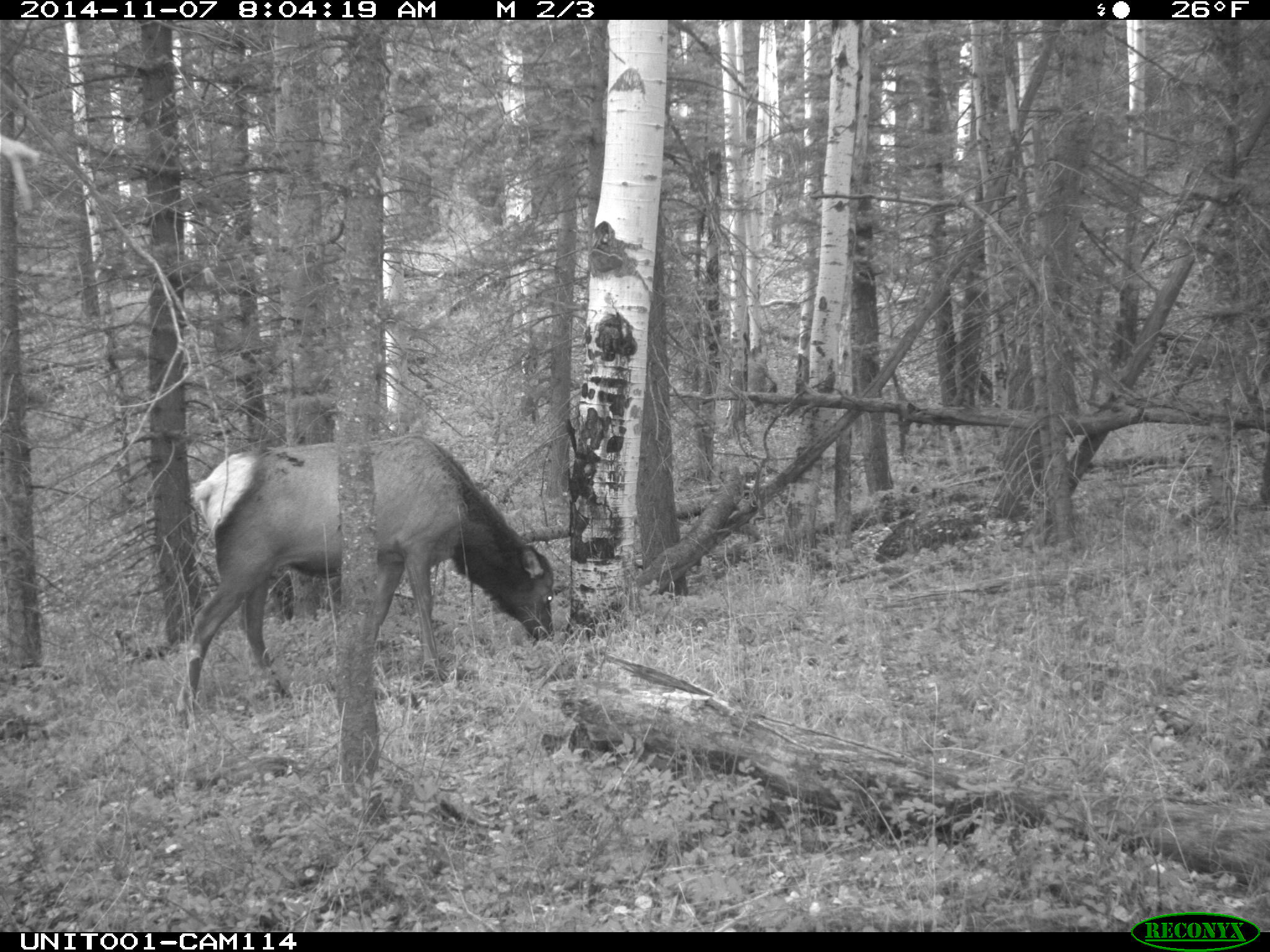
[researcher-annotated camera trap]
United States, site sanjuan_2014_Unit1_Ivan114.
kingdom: Animalia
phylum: Chordata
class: Mammalia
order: Artiodactyla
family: Cervidae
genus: Cervus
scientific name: Cervus elaphus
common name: red deer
Cervus elaphus (red deer).